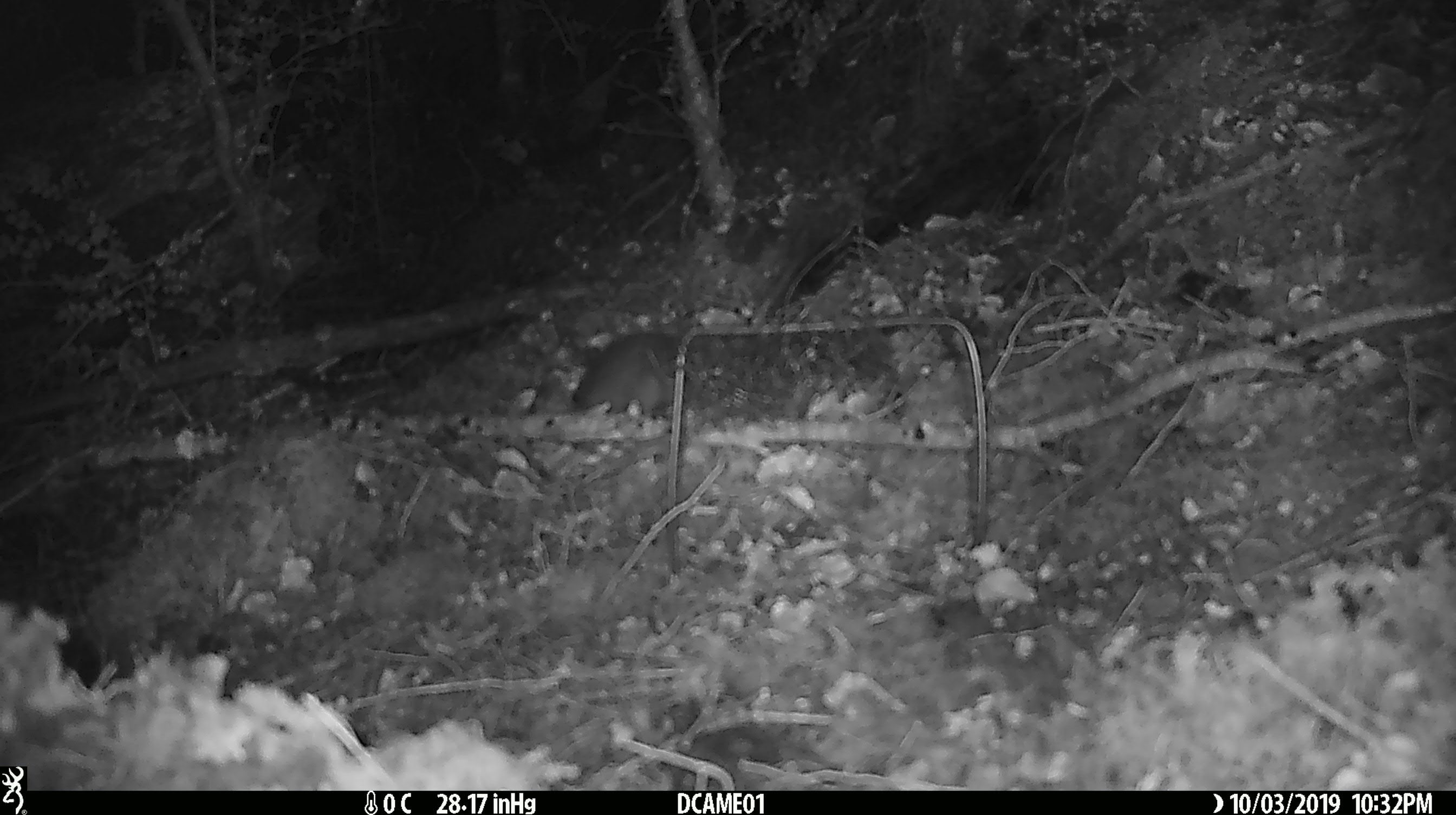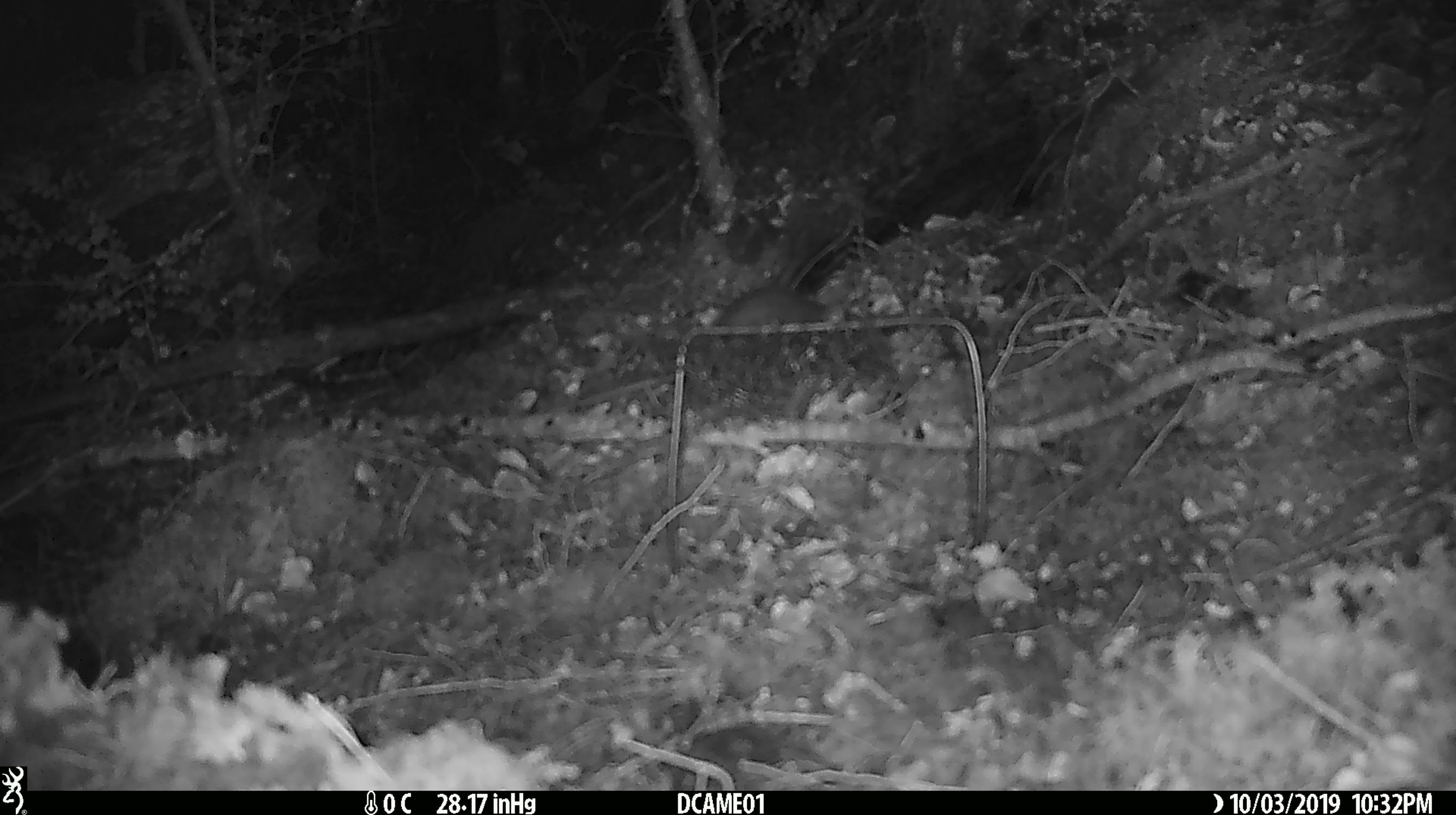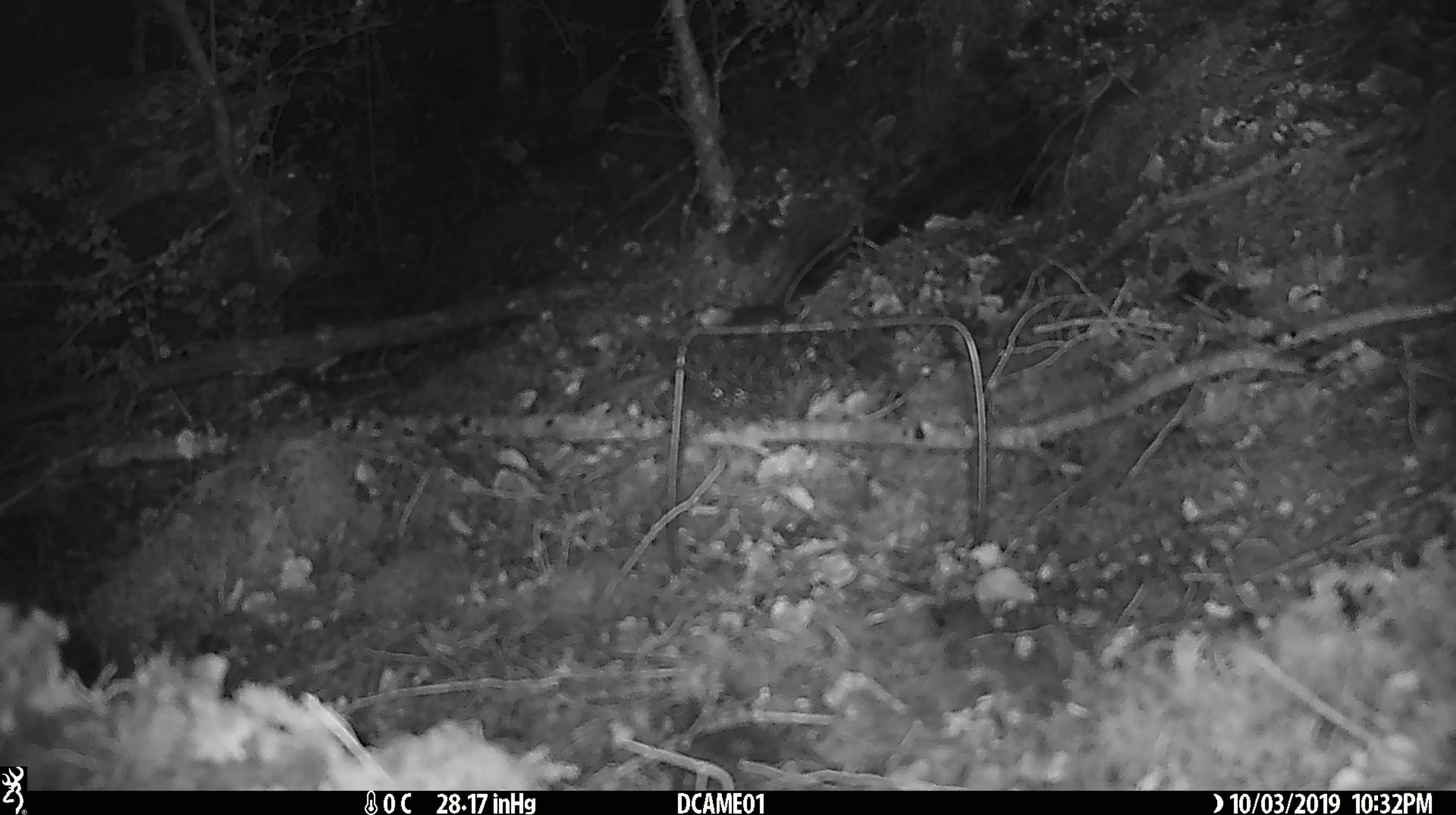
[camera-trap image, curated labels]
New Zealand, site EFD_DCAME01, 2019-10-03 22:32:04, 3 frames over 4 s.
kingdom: Animalia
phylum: Chordata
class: Mammalia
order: Rodentia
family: Muridae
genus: Rattus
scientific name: Rattus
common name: rat